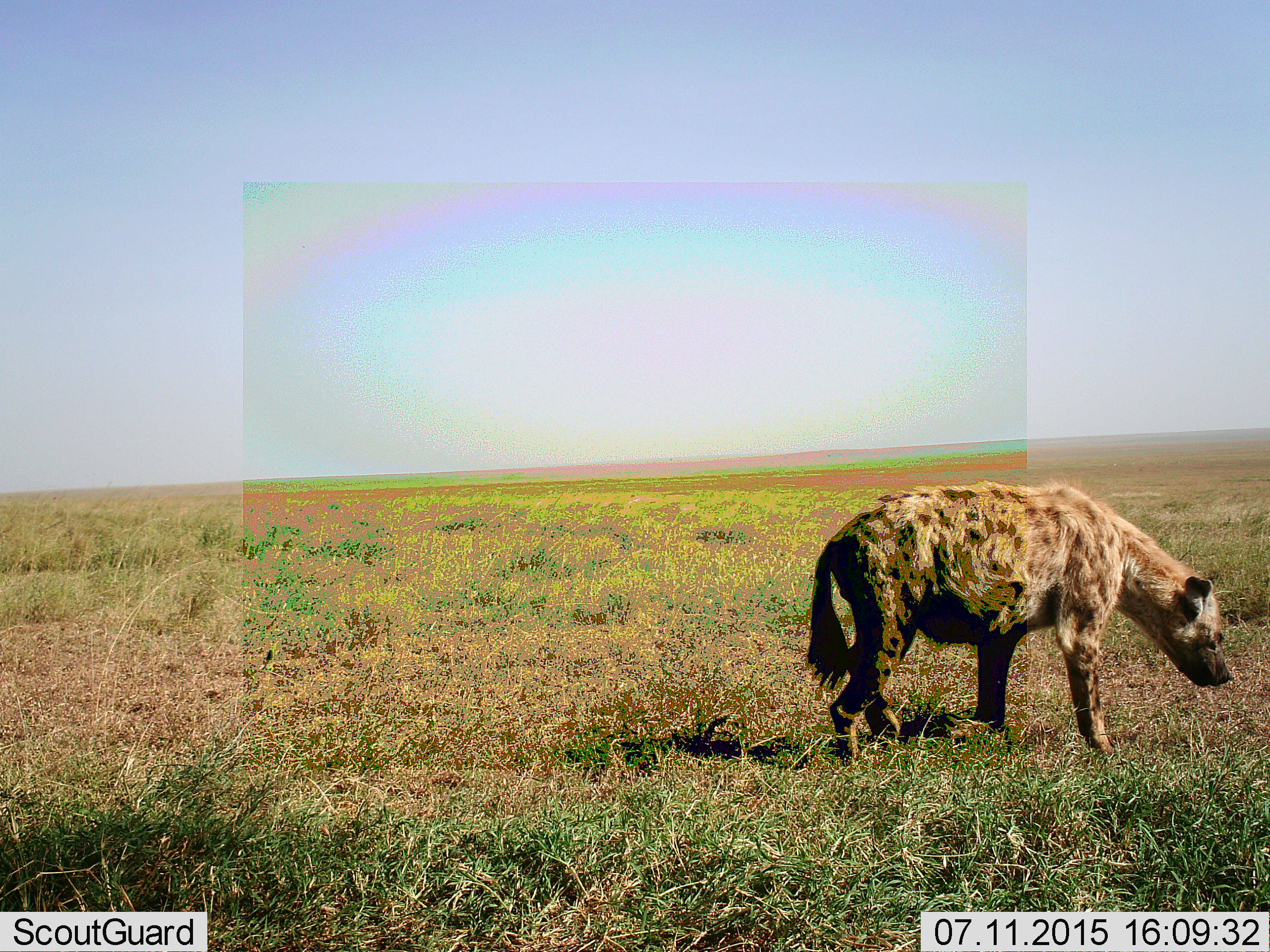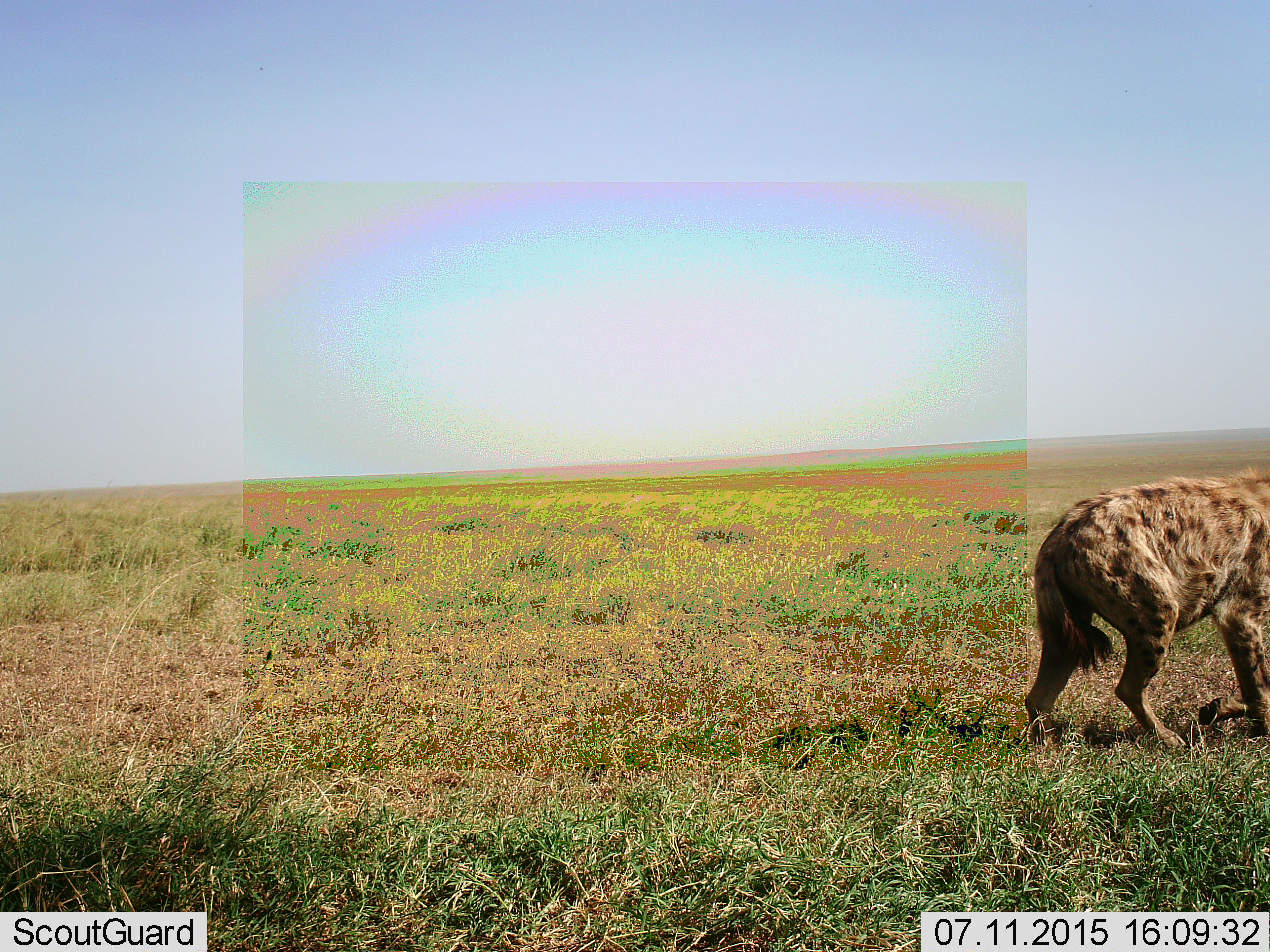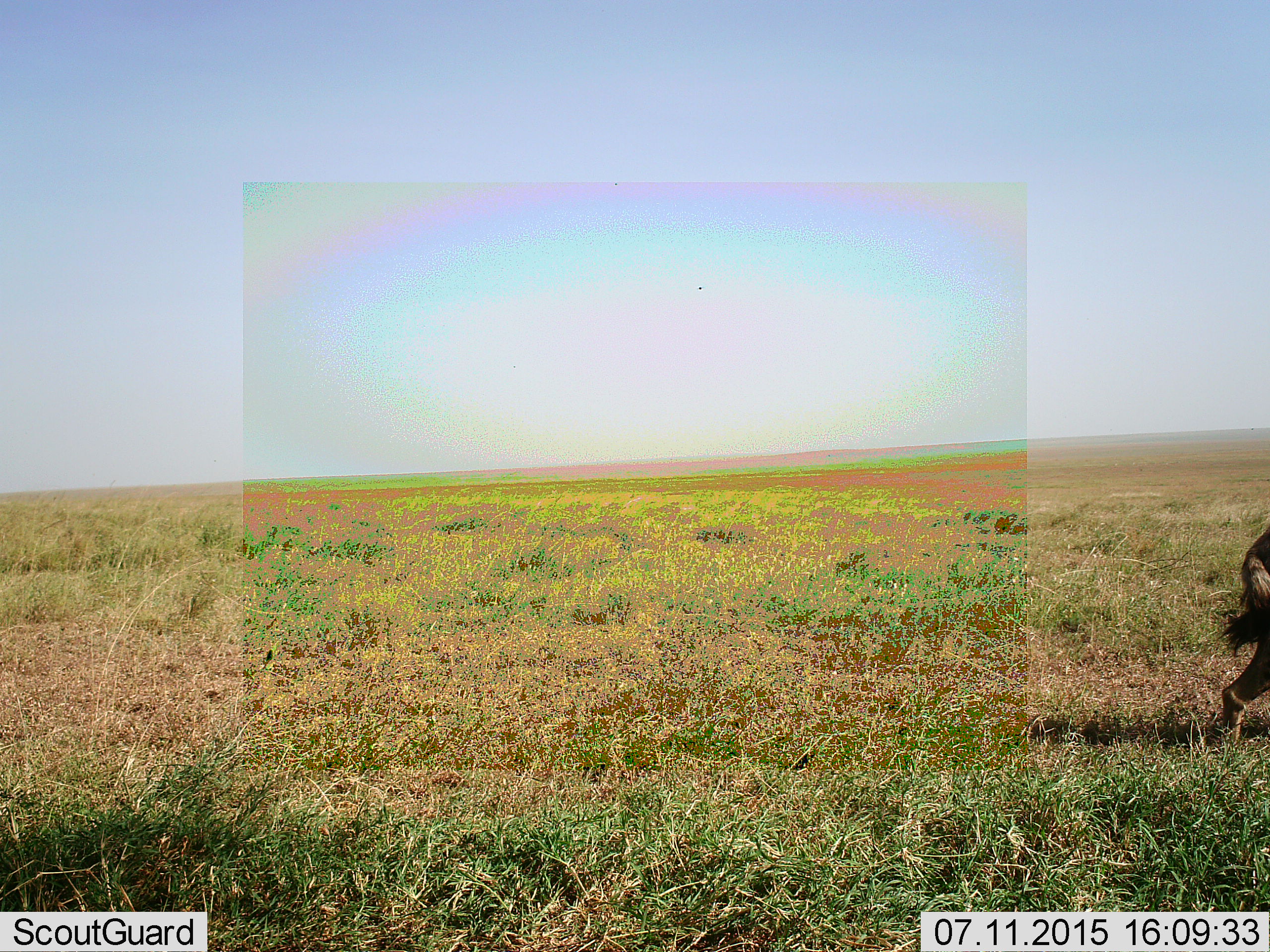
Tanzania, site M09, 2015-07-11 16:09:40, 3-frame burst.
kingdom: Animalia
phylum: Chordata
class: Mammalia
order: Carnivora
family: Hyaenidae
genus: Crocuta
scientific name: Crocuta crocuta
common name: spotted hyena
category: hyenaspotted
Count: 1.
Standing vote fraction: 40%.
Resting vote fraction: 0%.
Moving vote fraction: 60%.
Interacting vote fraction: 0%.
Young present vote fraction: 0%.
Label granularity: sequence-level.